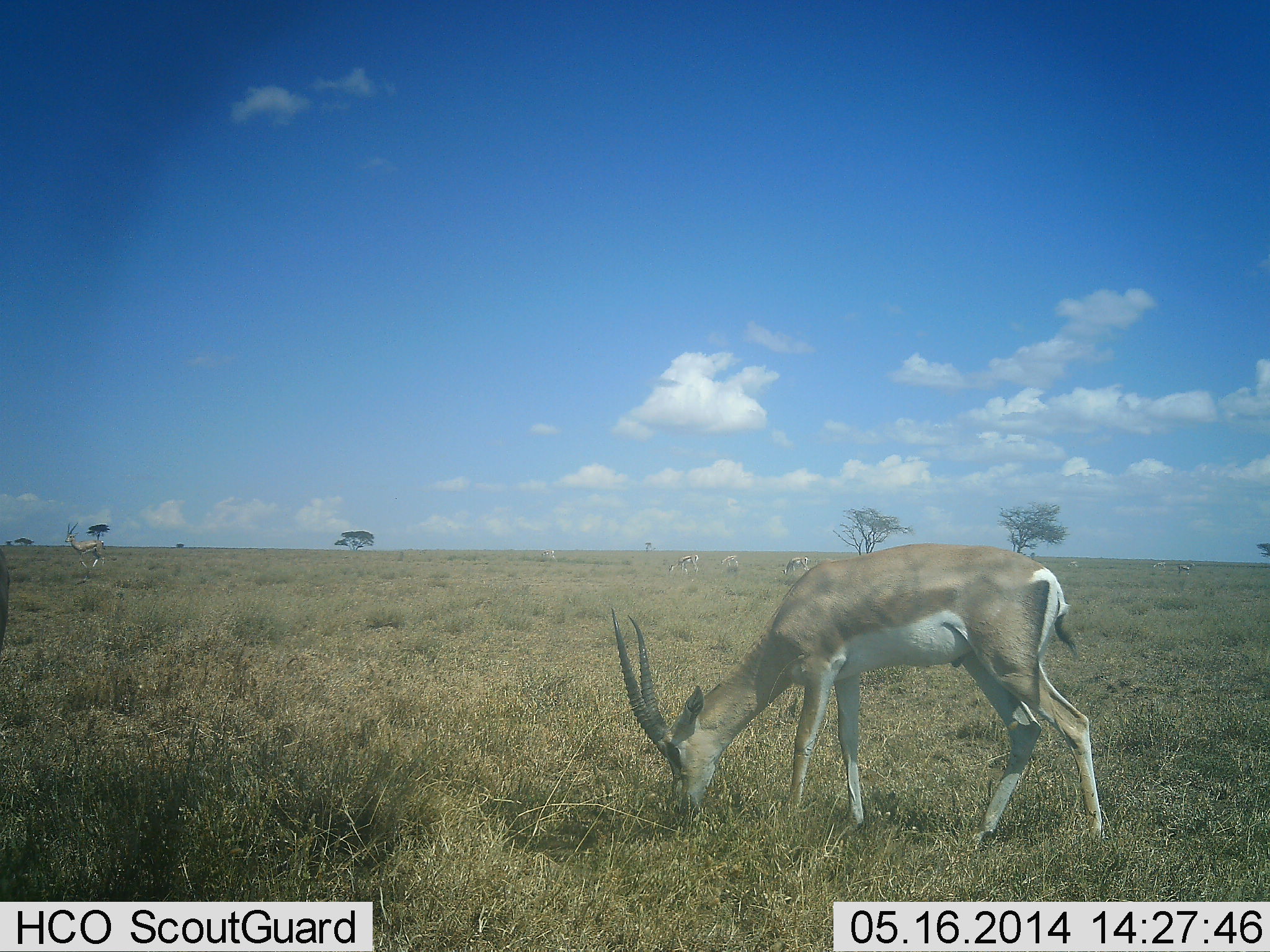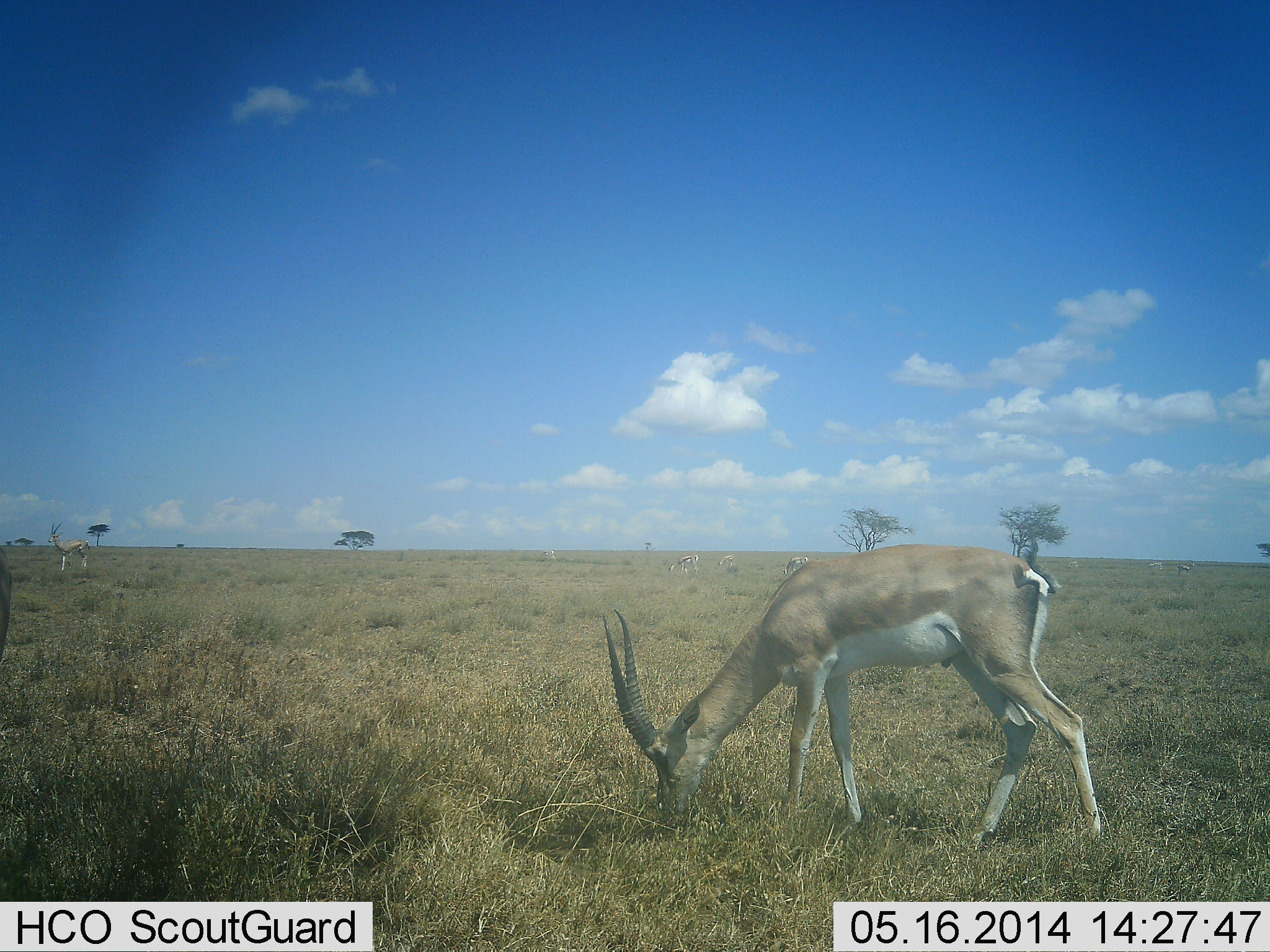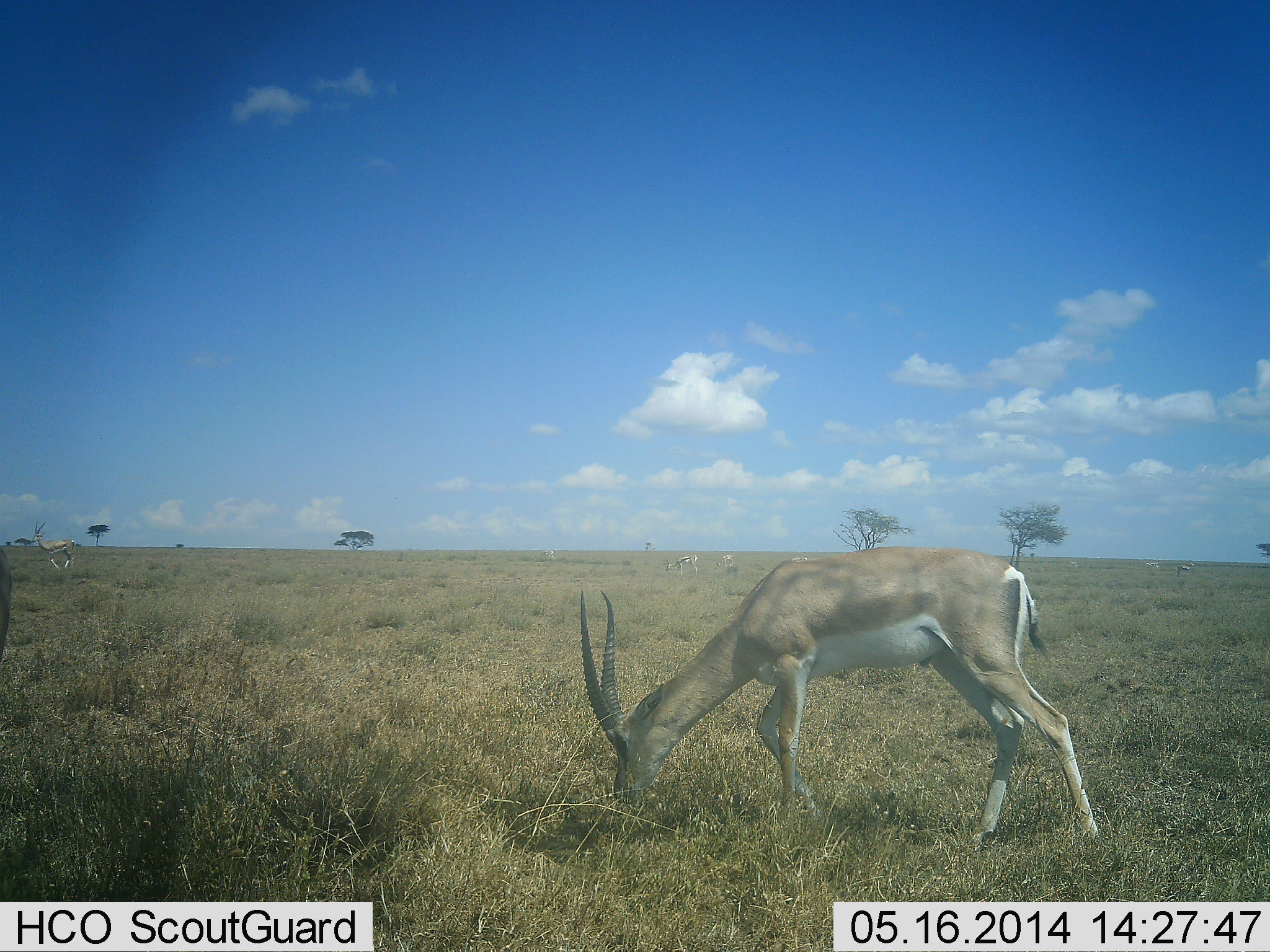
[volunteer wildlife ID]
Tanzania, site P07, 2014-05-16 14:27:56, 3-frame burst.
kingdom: Animalia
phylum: Chordata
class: Mammalia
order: Artiodactyla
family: Bovidae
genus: Nanger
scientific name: Nanger granti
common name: grant's gazelle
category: gazellegrants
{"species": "gazellegrants (grant's gazelle) (Nanger granti)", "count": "5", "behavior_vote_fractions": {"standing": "27%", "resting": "0%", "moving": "45%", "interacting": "0%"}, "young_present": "0%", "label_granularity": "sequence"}